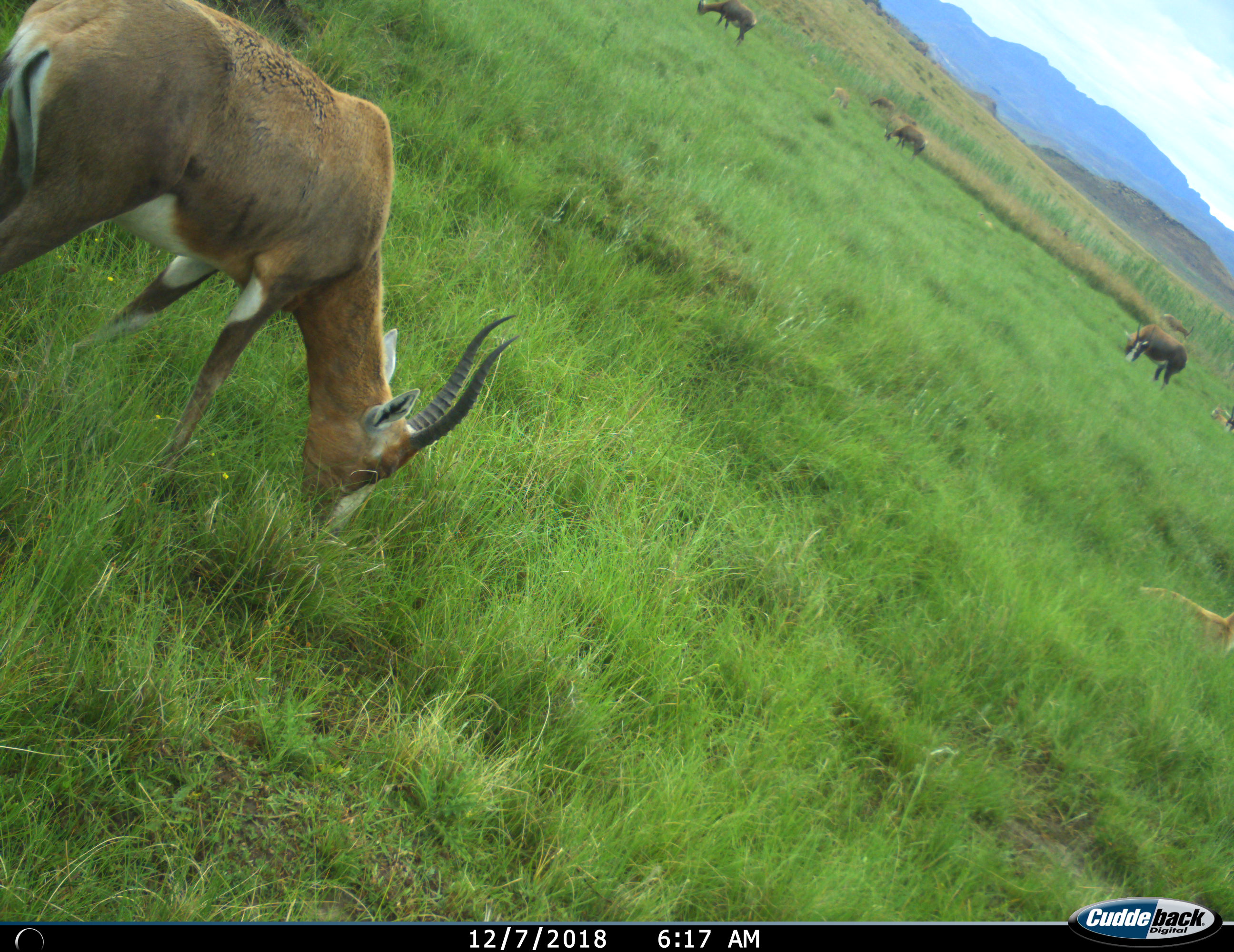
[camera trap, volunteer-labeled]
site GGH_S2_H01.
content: unidentified animal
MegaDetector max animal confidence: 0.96